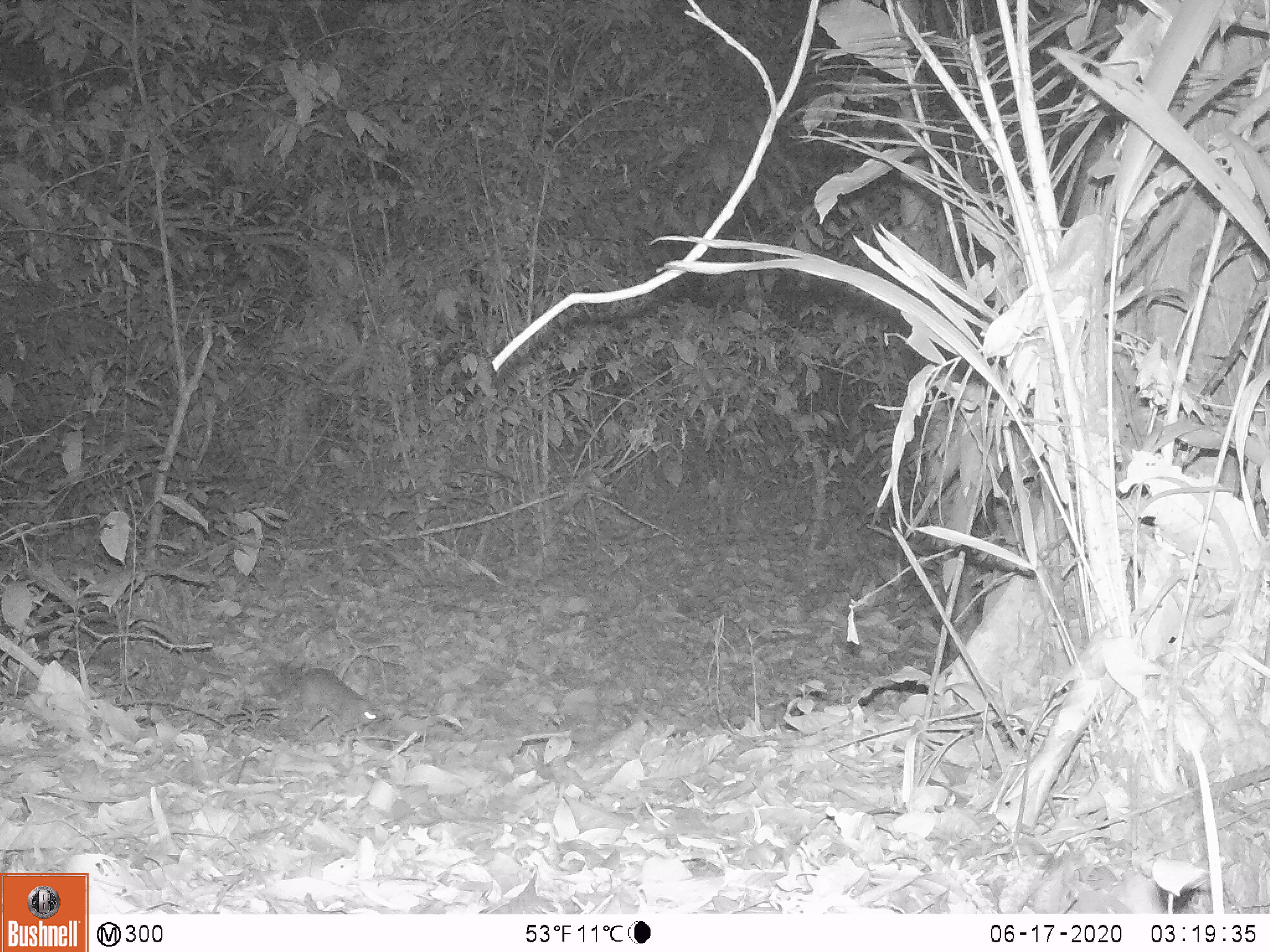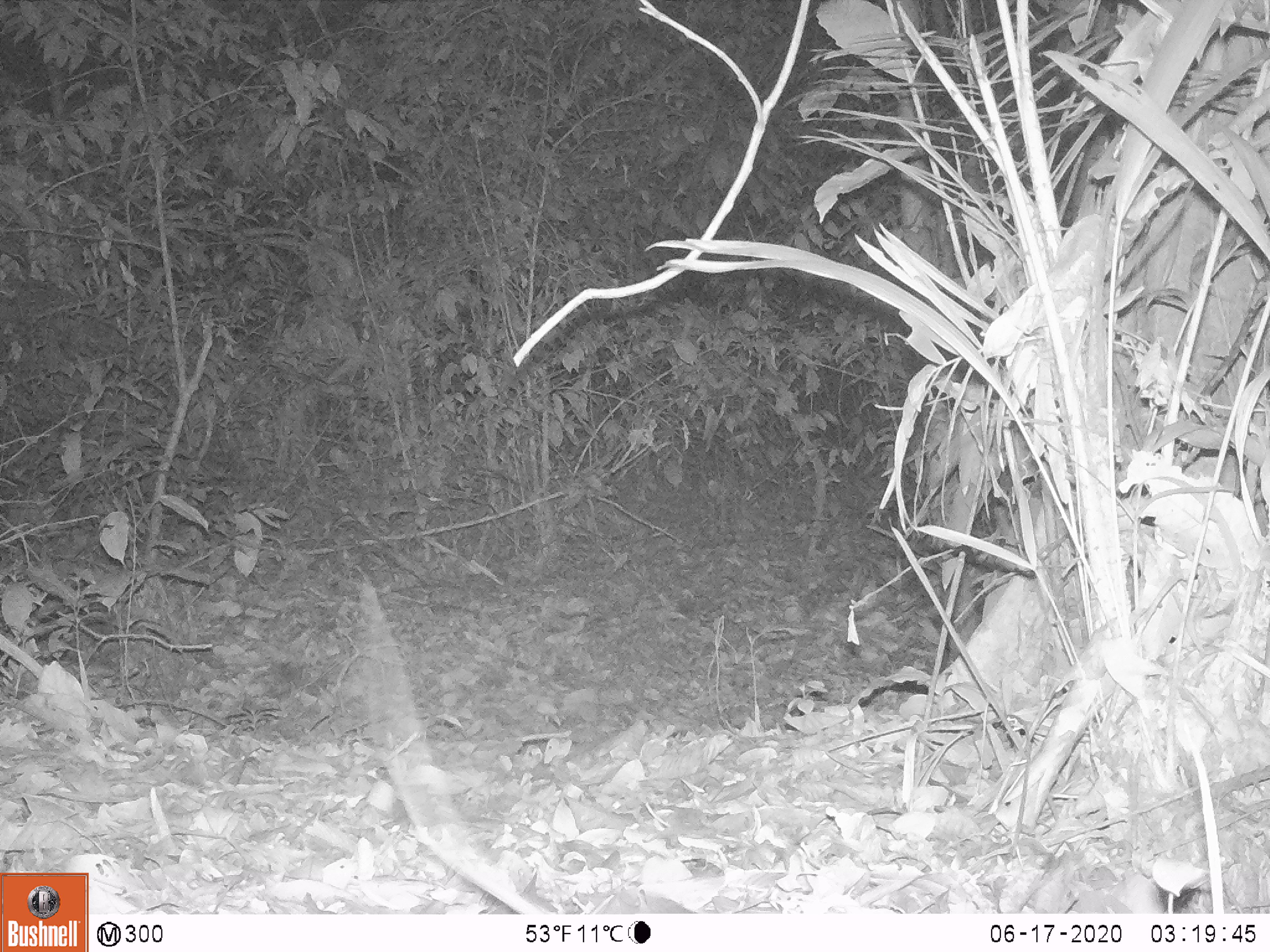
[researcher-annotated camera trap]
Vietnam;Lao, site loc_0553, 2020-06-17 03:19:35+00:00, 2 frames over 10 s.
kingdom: Animalia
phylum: Chordata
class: Mammalia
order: Rodentia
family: Muridae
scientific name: Muridae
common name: old-world mice and rats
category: unidentified murid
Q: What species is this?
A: Unidentified murid (old-world mice and rats) (Muridae).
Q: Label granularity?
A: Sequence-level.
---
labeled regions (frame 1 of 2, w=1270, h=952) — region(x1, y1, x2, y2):
unidentified murid: region(272, 666, 386, 734)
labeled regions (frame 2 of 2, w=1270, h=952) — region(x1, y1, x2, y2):
unidentified murid: region(357, 572, 549, 913)